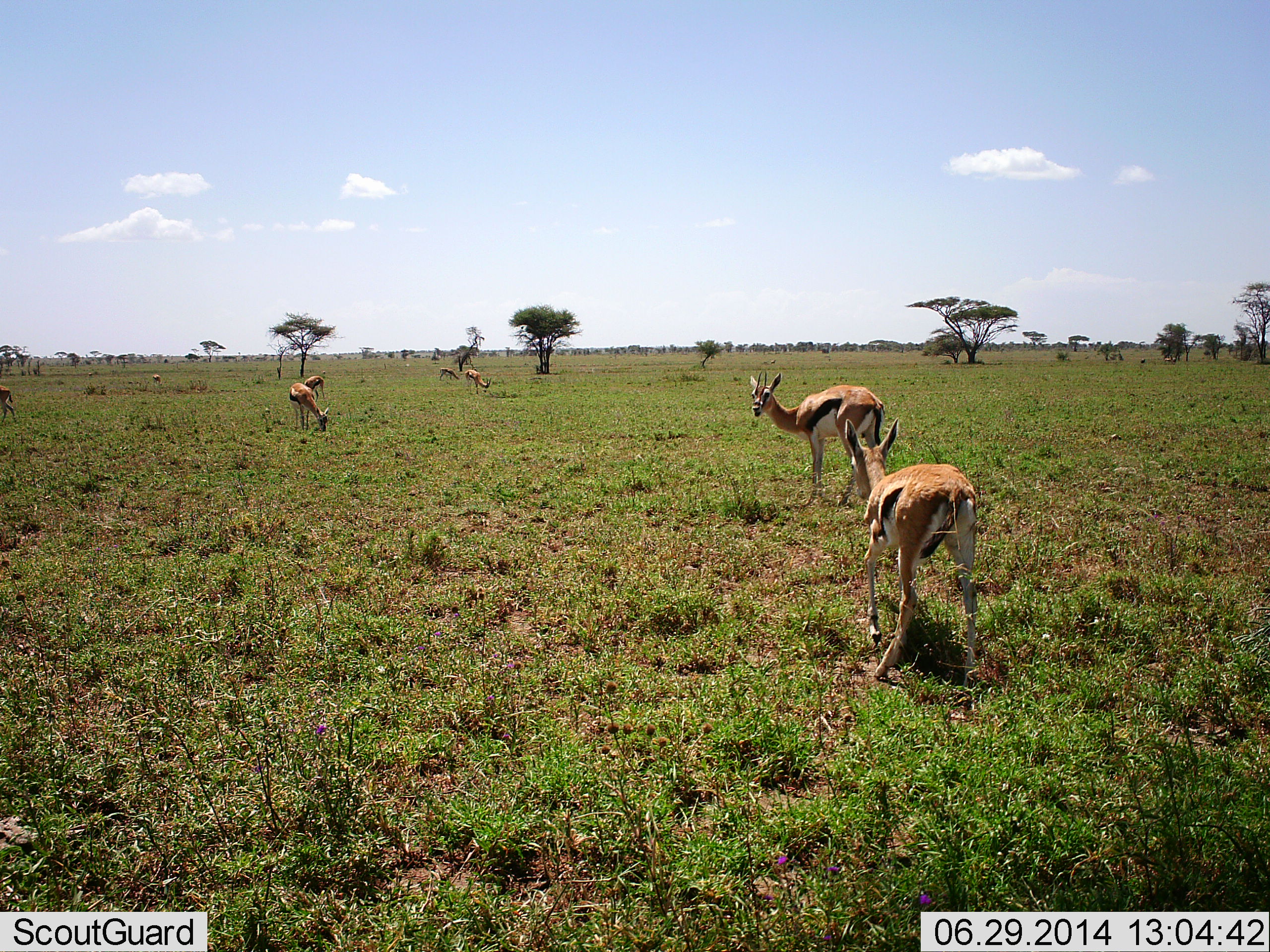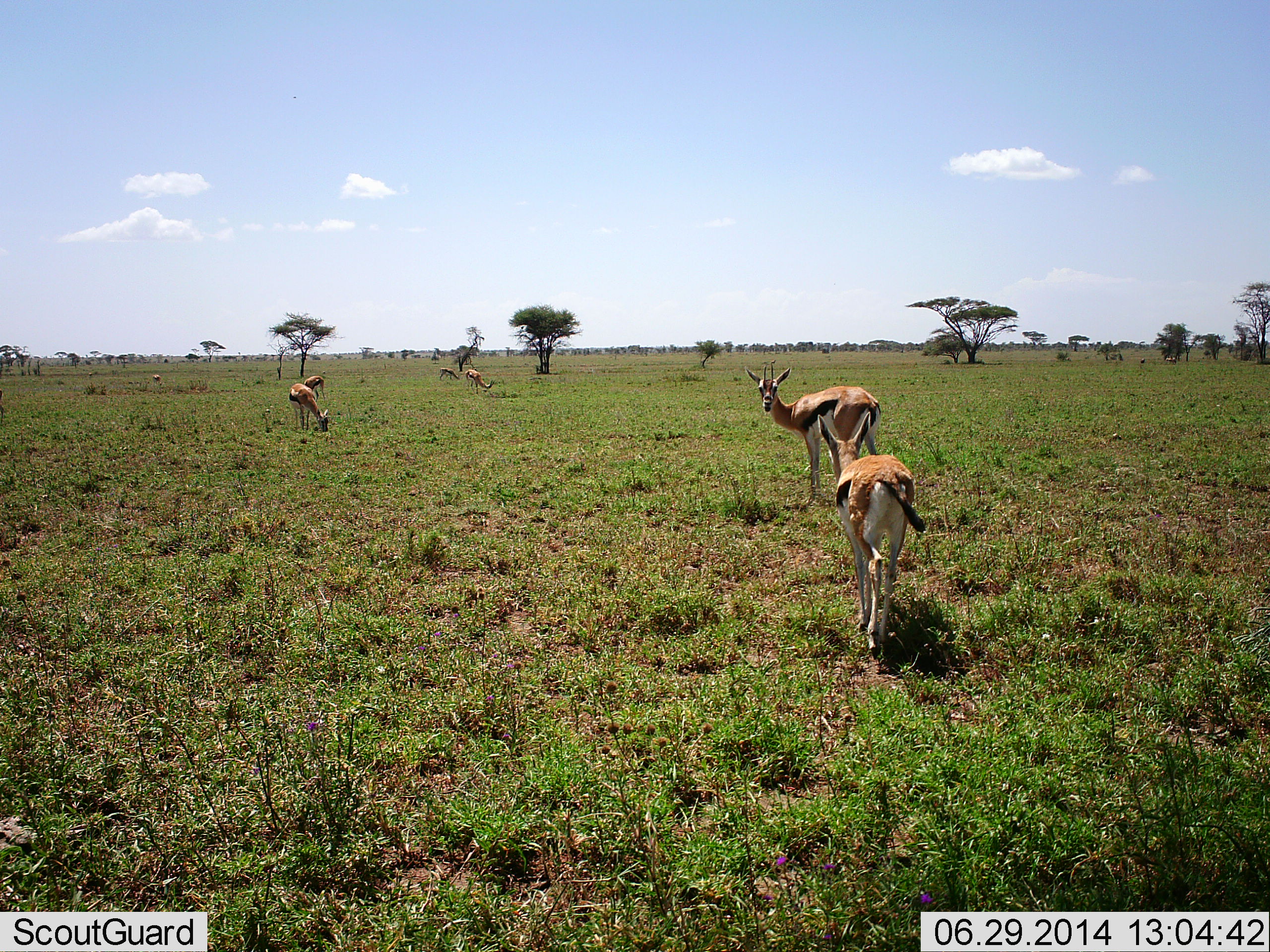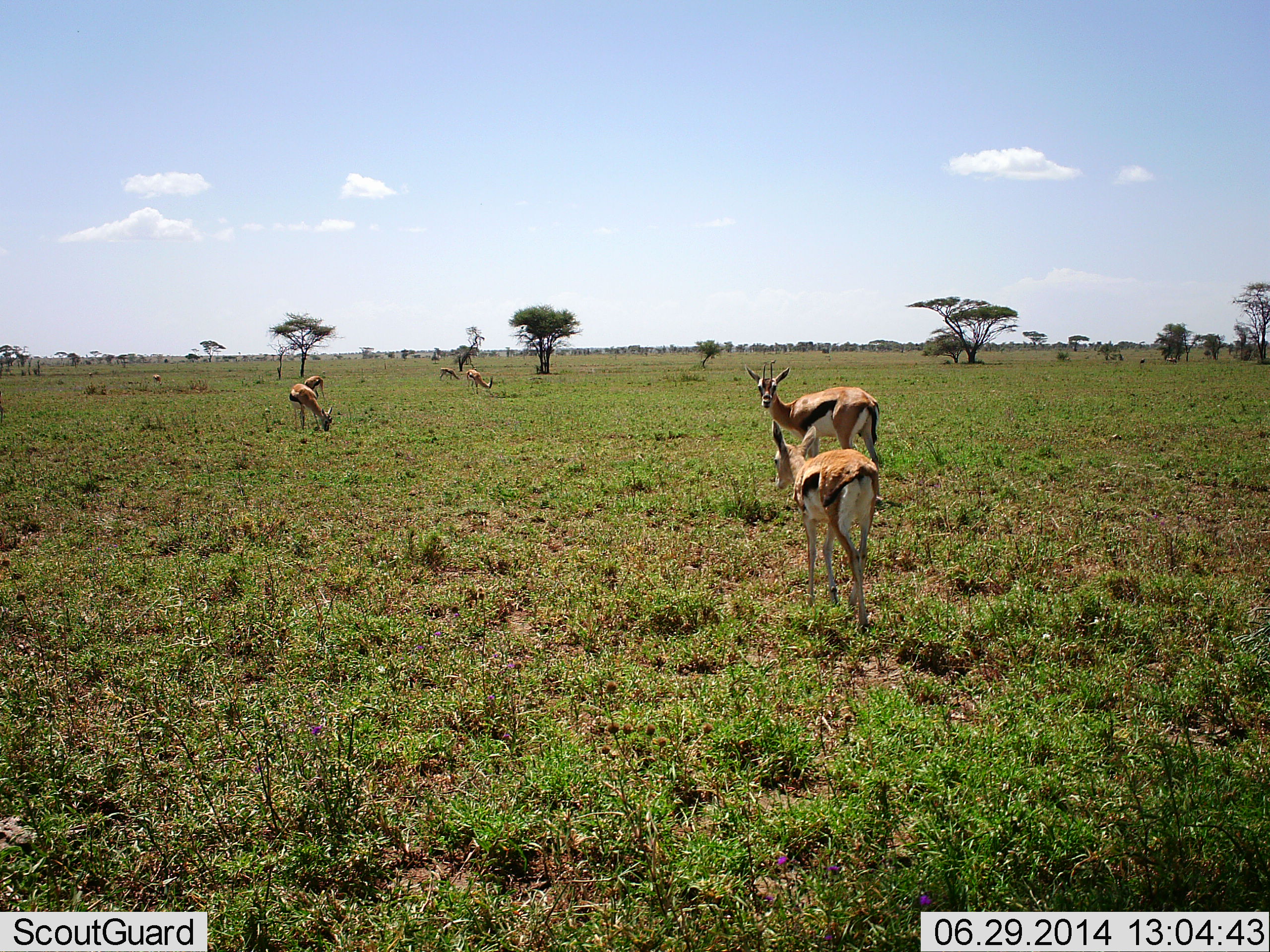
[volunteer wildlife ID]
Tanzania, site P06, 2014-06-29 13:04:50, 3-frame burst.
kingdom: Animalia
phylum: Chordata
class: Mammalia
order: Artiodactyla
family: Bovidae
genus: Eudorcas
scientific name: Eudorcas thomsonii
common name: thomson's gazelle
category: gazellethomsons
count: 6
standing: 80%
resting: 0%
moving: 40%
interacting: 0%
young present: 0%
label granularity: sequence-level